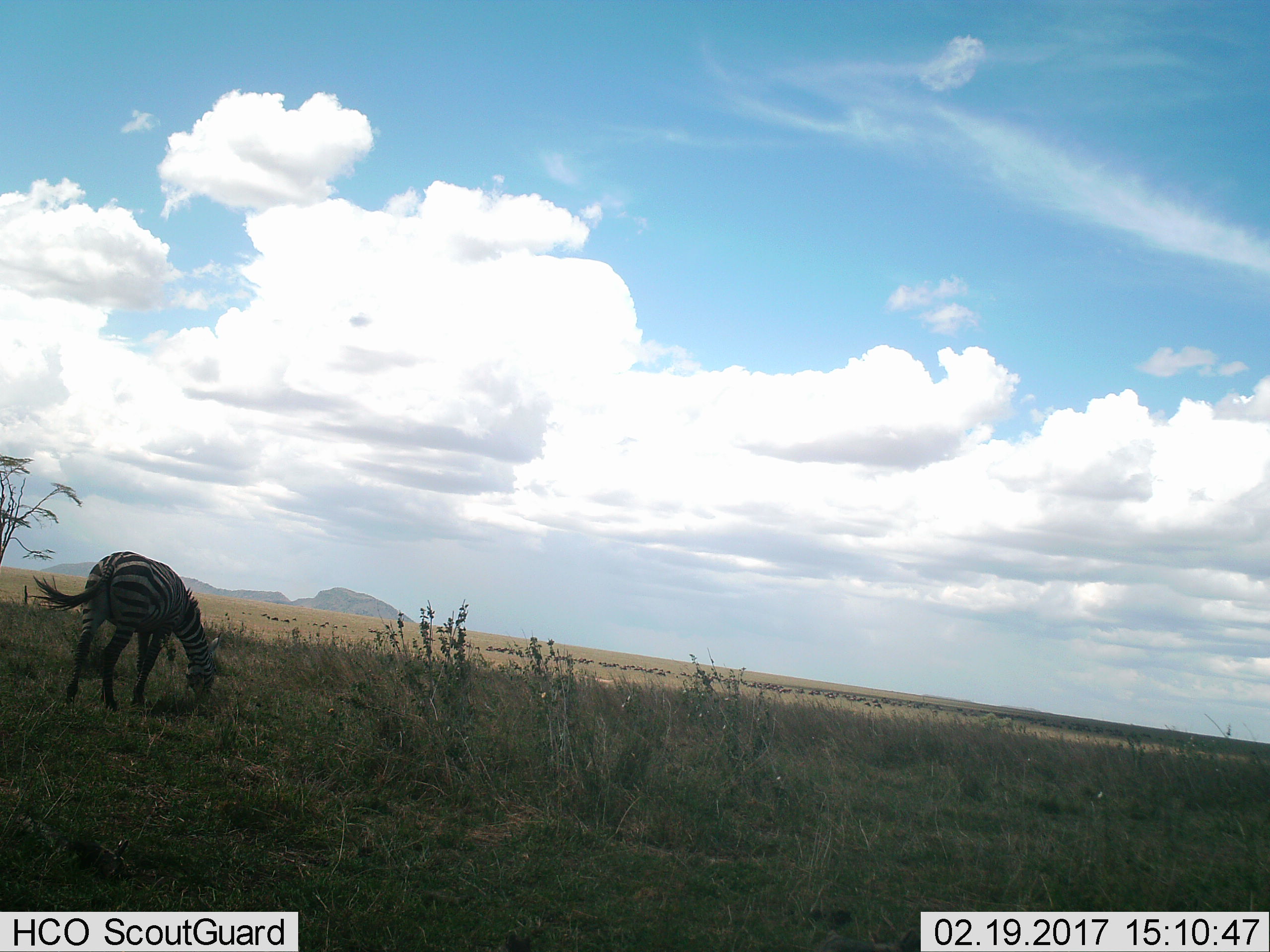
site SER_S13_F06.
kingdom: Animalia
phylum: Chordata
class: Mammalia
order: Perissodactyla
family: Equidae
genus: Equus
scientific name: Equus quagga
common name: plains zebra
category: zebraplains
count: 1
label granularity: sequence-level